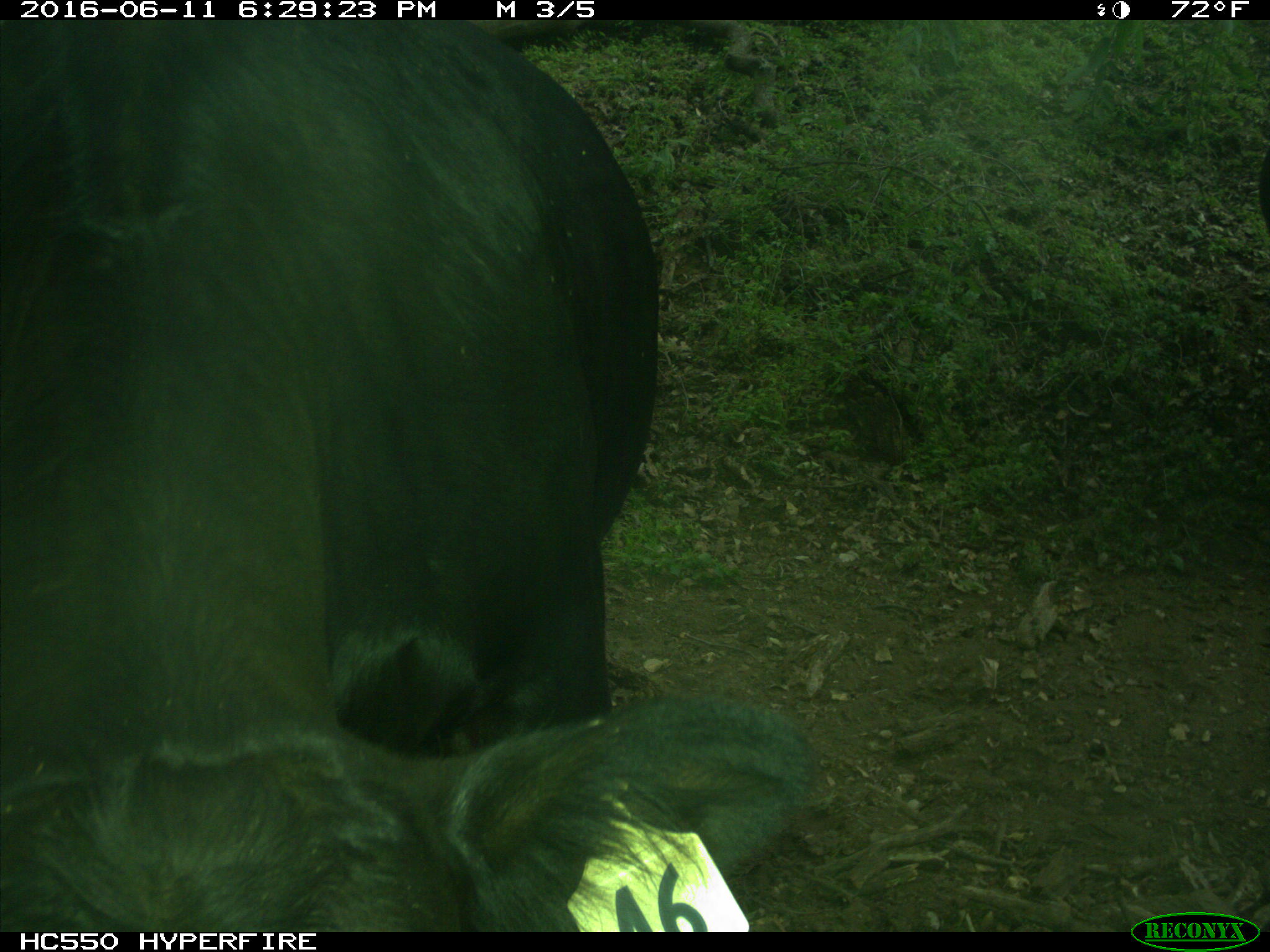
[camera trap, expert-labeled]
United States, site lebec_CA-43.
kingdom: Animalia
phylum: Chordata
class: Mammalia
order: Artiodactyla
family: Bovidae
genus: Bos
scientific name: Bos taurus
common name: domestic cow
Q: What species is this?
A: Bos taurus (domestic cow).